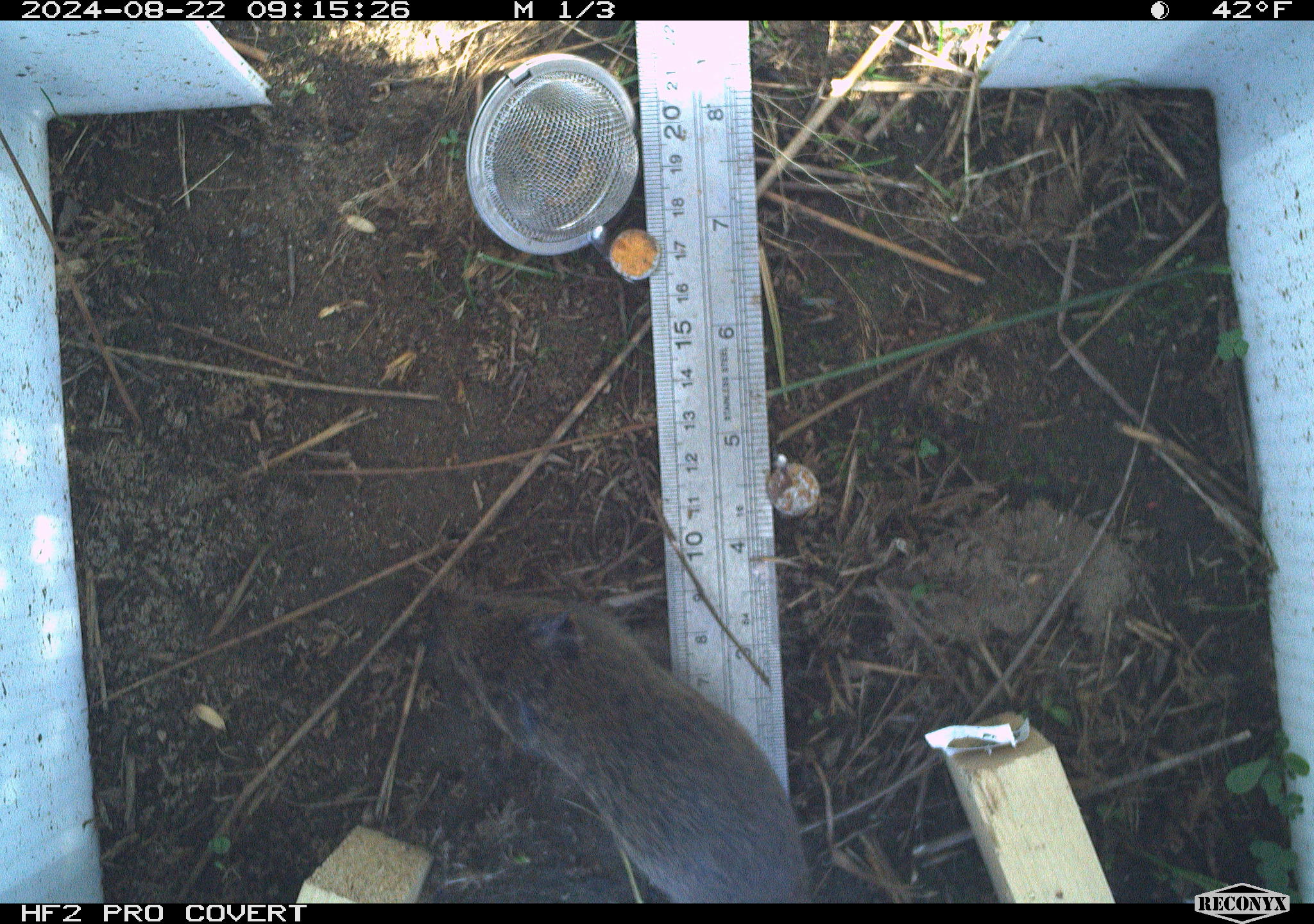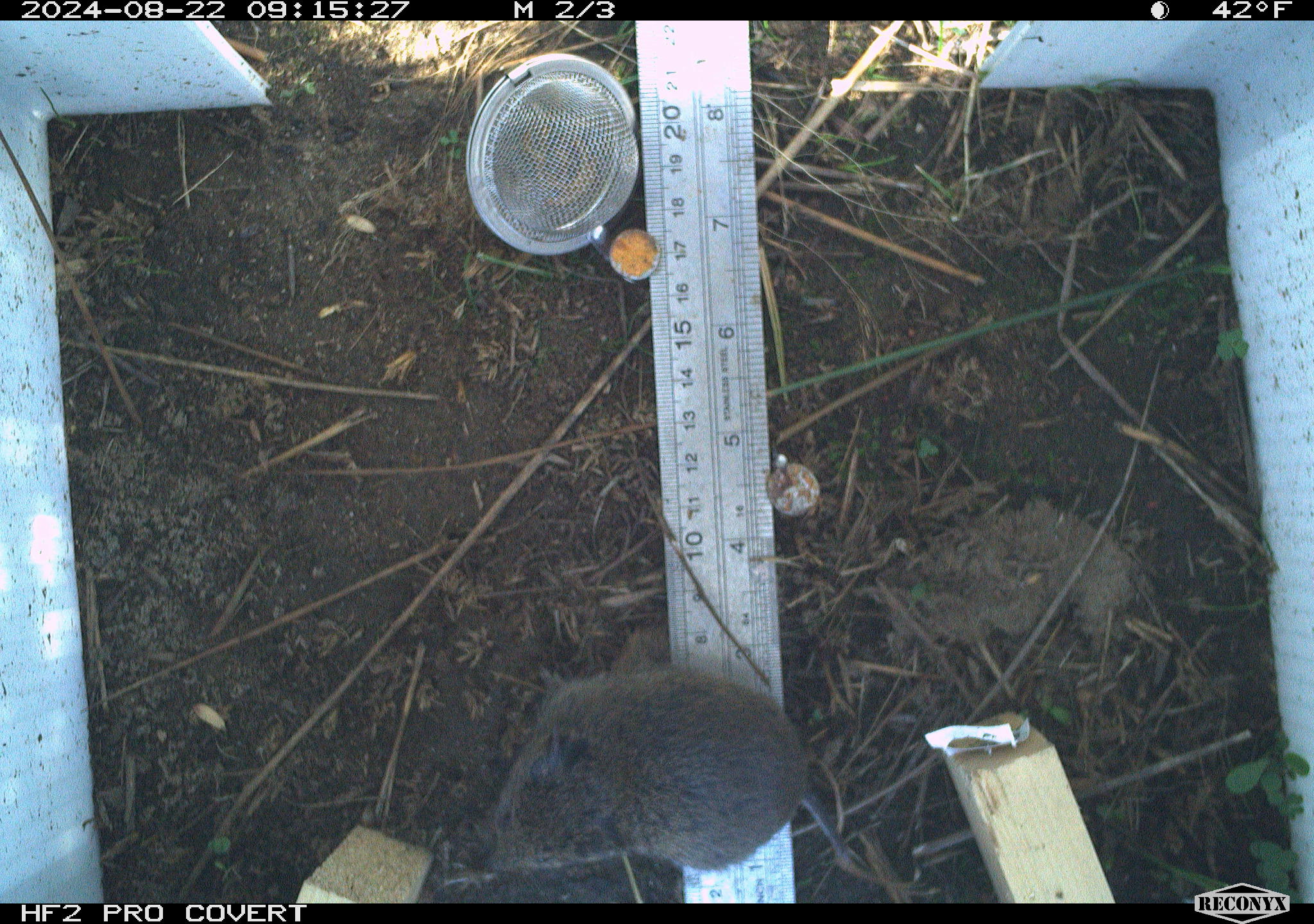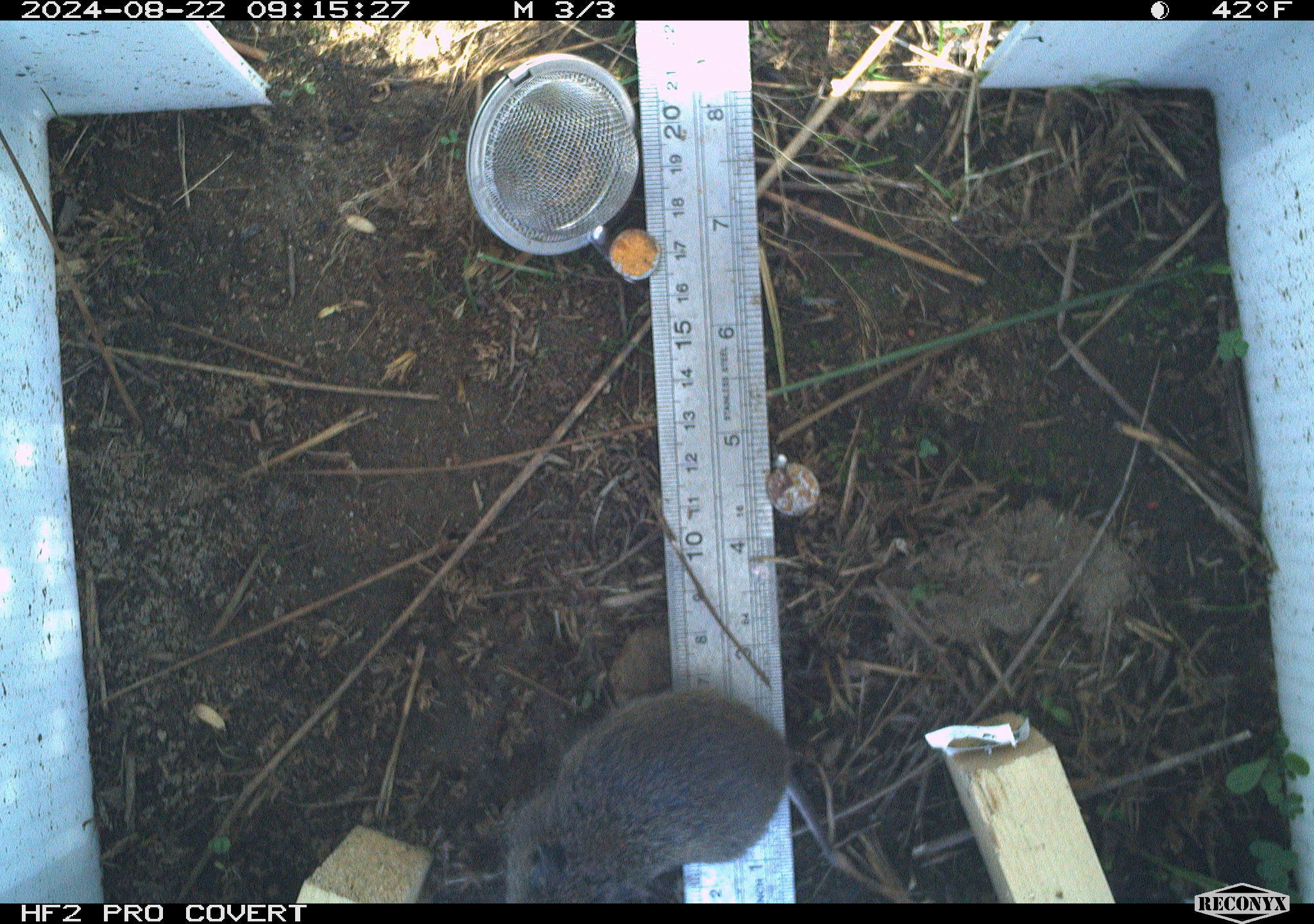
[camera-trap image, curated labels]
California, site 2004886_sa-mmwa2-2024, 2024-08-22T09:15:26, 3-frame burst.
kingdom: Animalia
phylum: Chordata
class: Mammalia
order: Rodentia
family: Cricetidae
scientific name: Arvicolinae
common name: voles, lemmings, and muskrats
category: arvicolinae subfamily